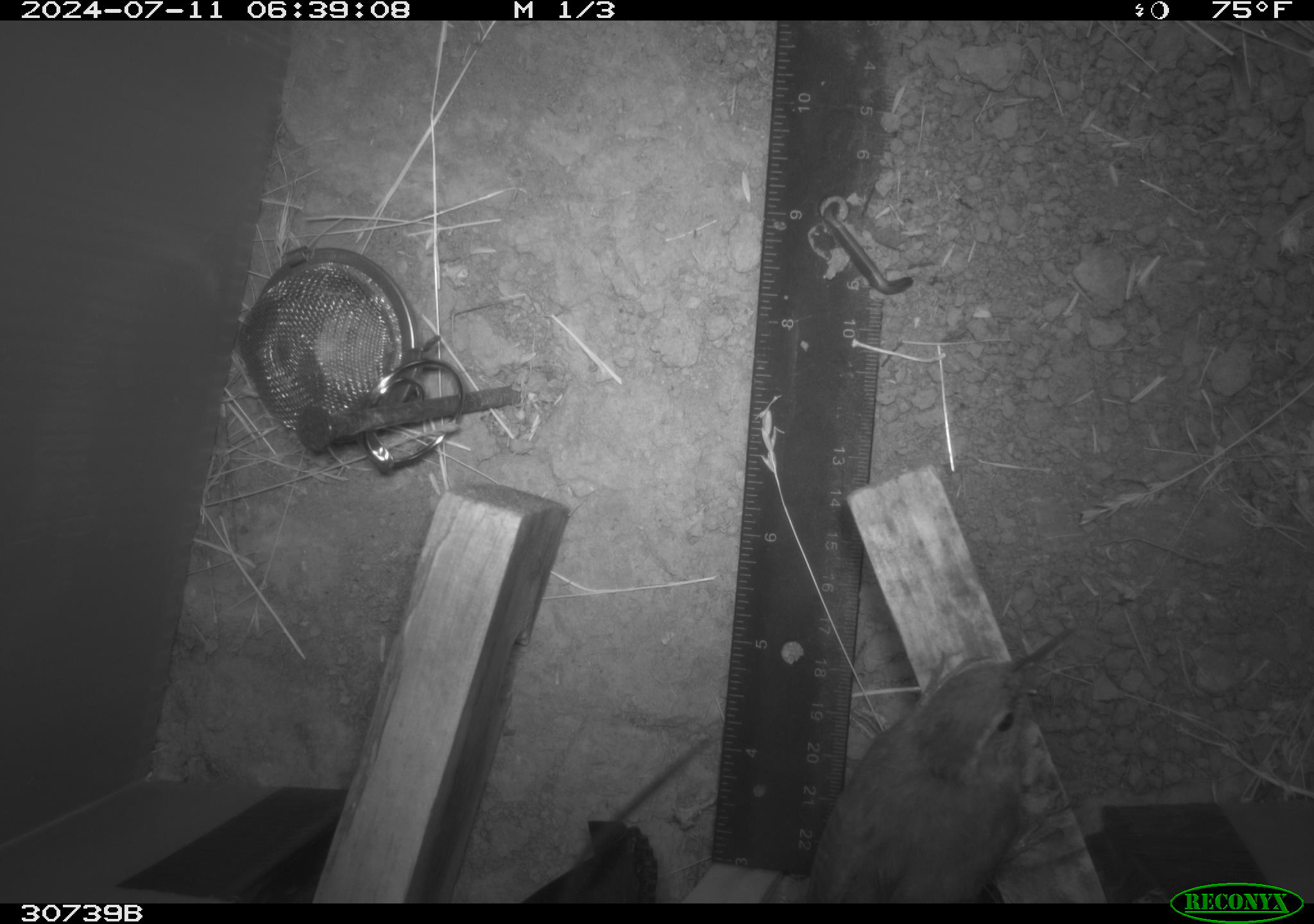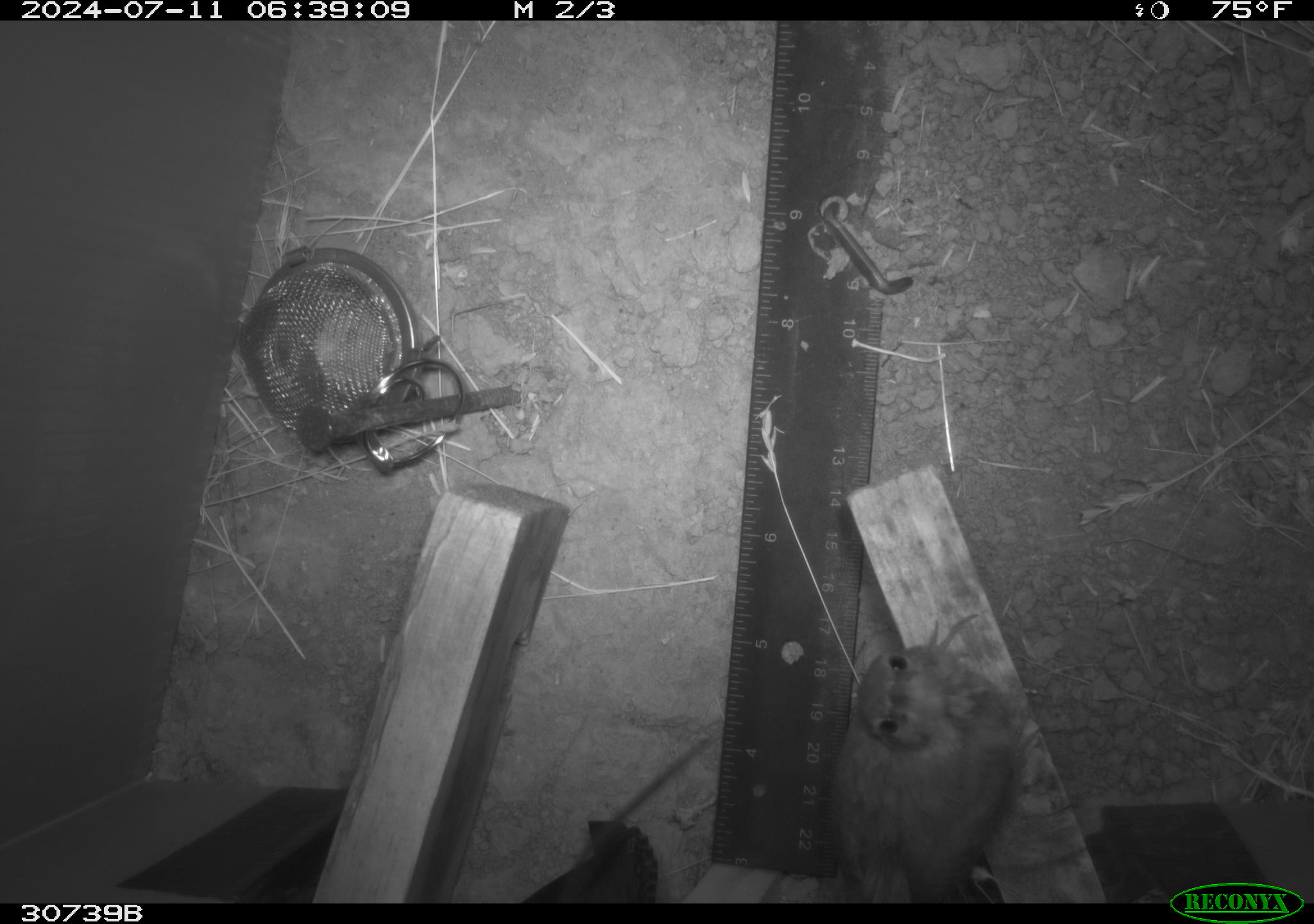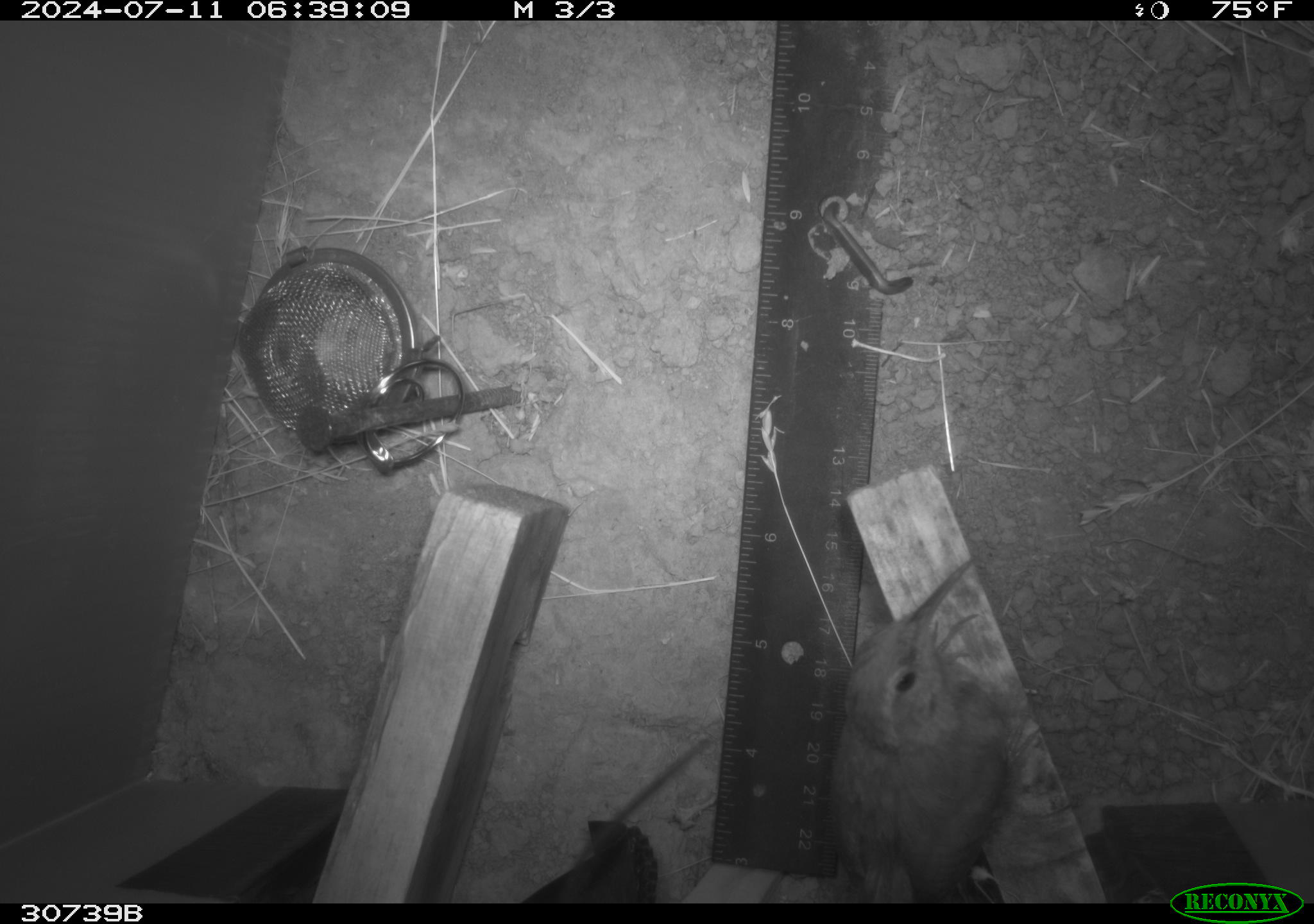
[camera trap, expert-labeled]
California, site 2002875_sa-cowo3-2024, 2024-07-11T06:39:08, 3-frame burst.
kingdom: Animalia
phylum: Chordata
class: Aves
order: Passeriformes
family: Troglodytidae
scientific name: Troglodytidae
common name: wren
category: troglodytidae family